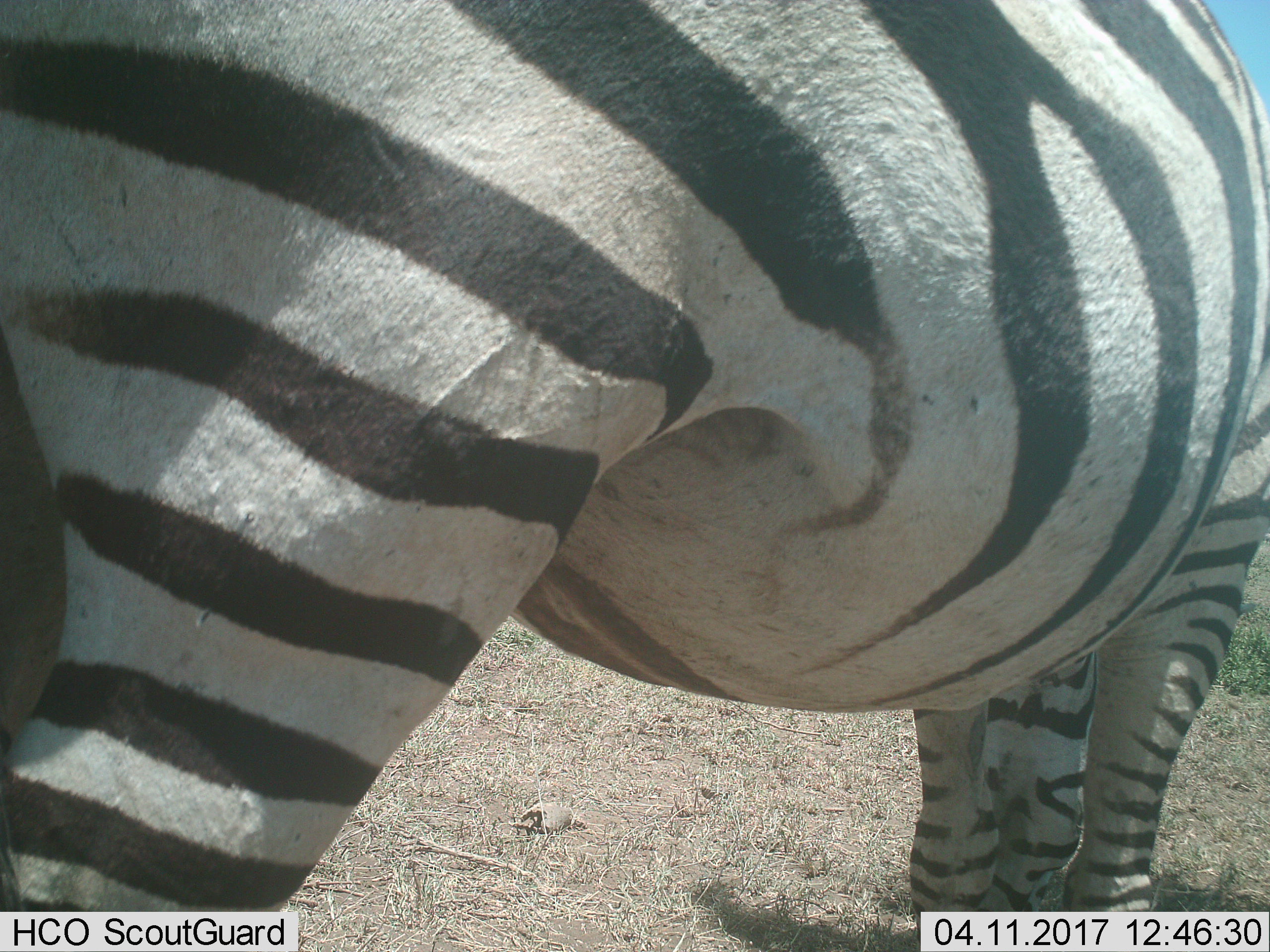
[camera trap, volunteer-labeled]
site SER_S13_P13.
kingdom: Animalia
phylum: Chordata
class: Mammalia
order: Perissodactyla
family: Equidae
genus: Equus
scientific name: Equus quagga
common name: plains zebra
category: zebraplains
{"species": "zebraplains (plains zebra) (Equus quagga)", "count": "1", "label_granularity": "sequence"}